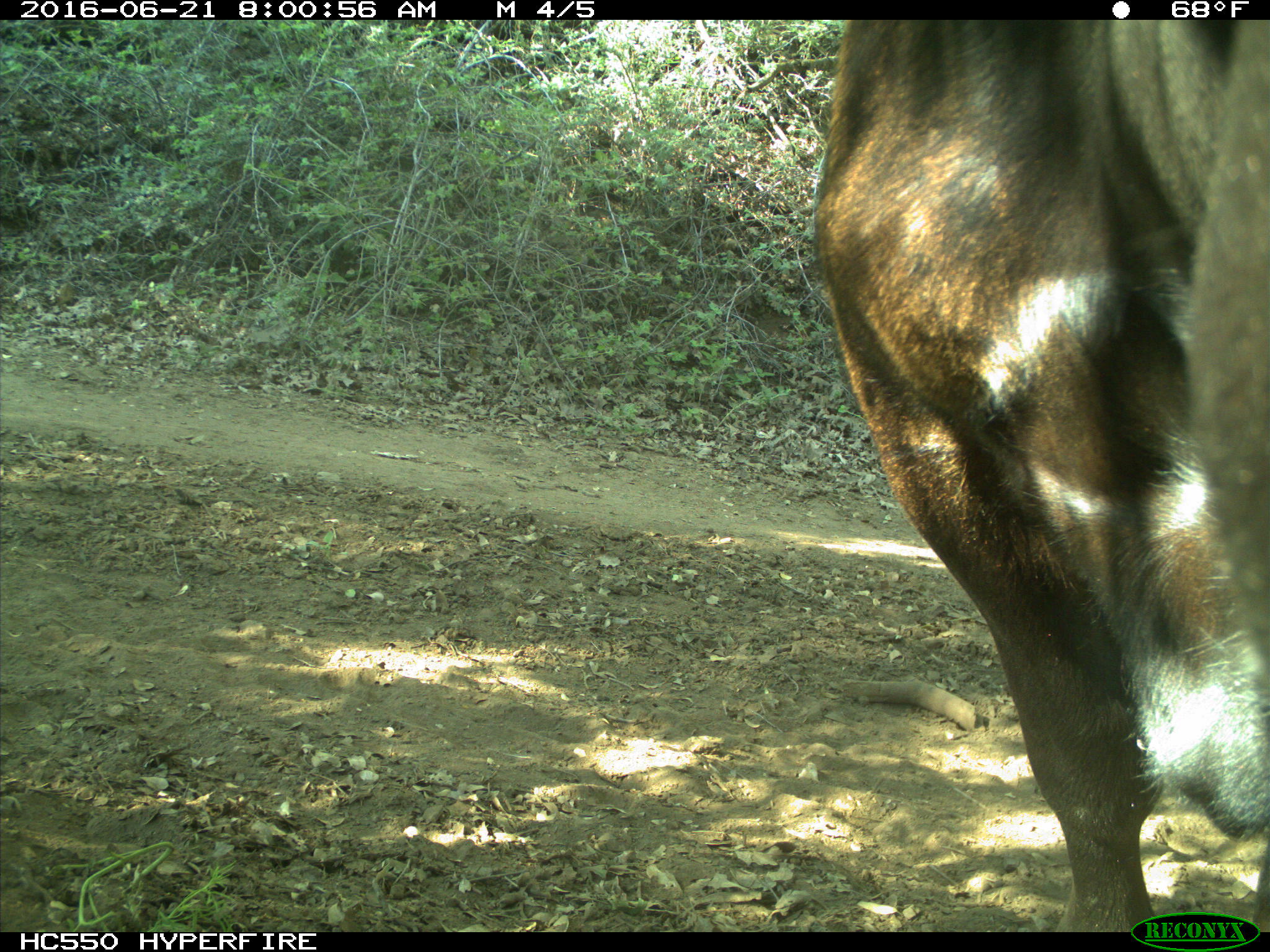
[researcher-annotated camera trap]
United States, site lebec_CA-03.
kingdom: Animalia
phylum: Chordata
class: Mammalia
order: Artiodactyla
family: Bovidae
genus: Bos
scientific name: Bos taurus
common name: domestic cow